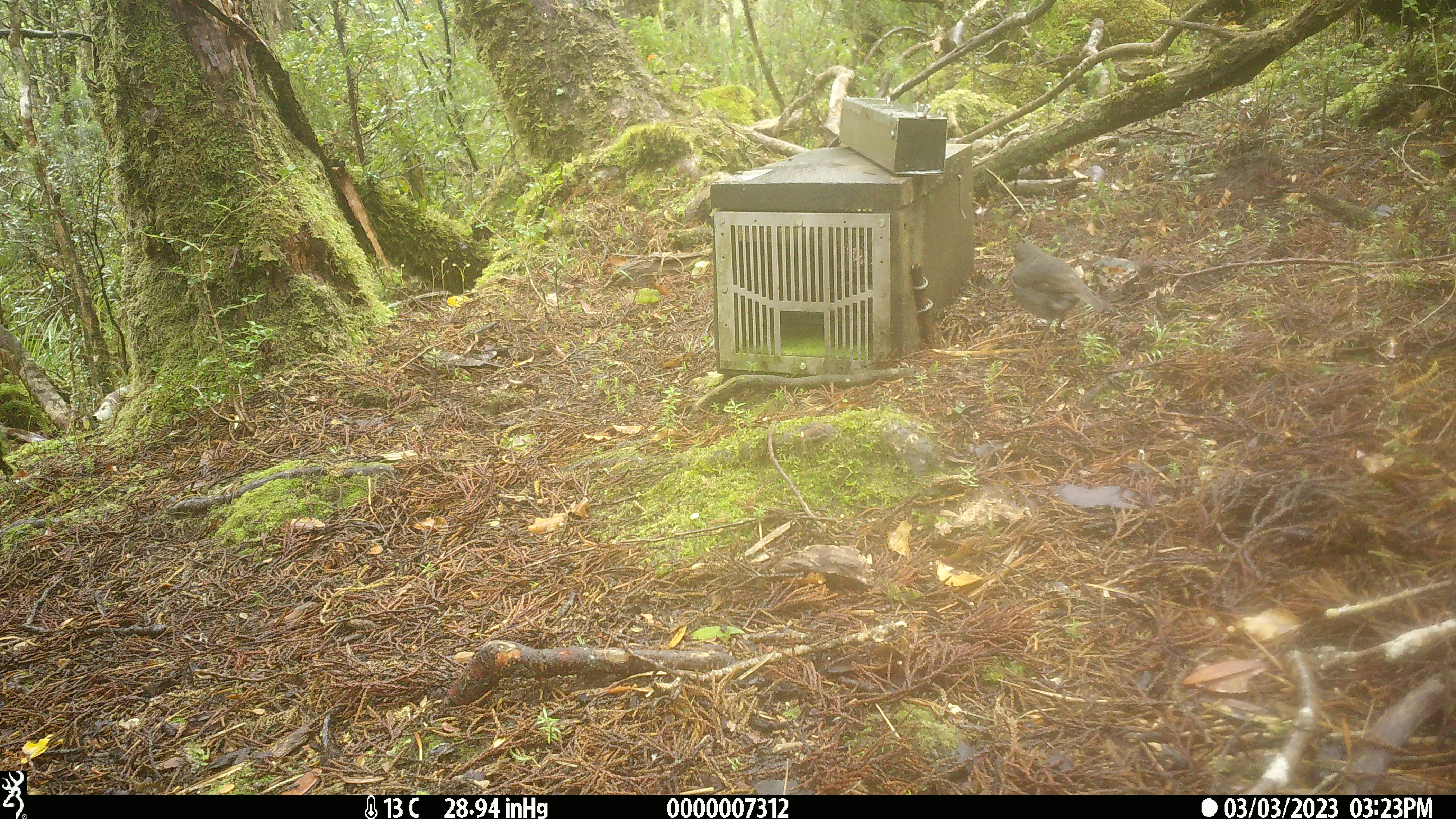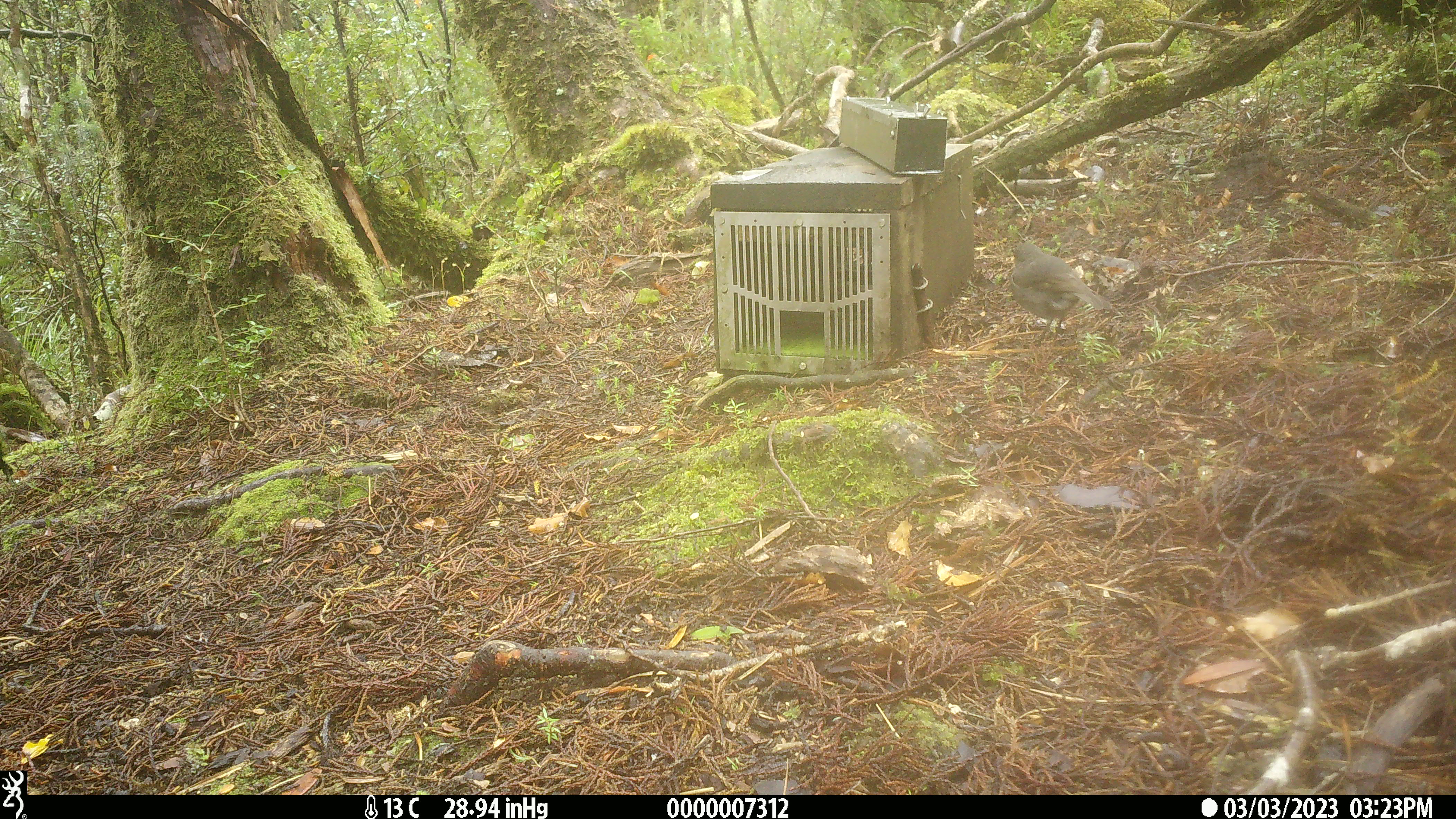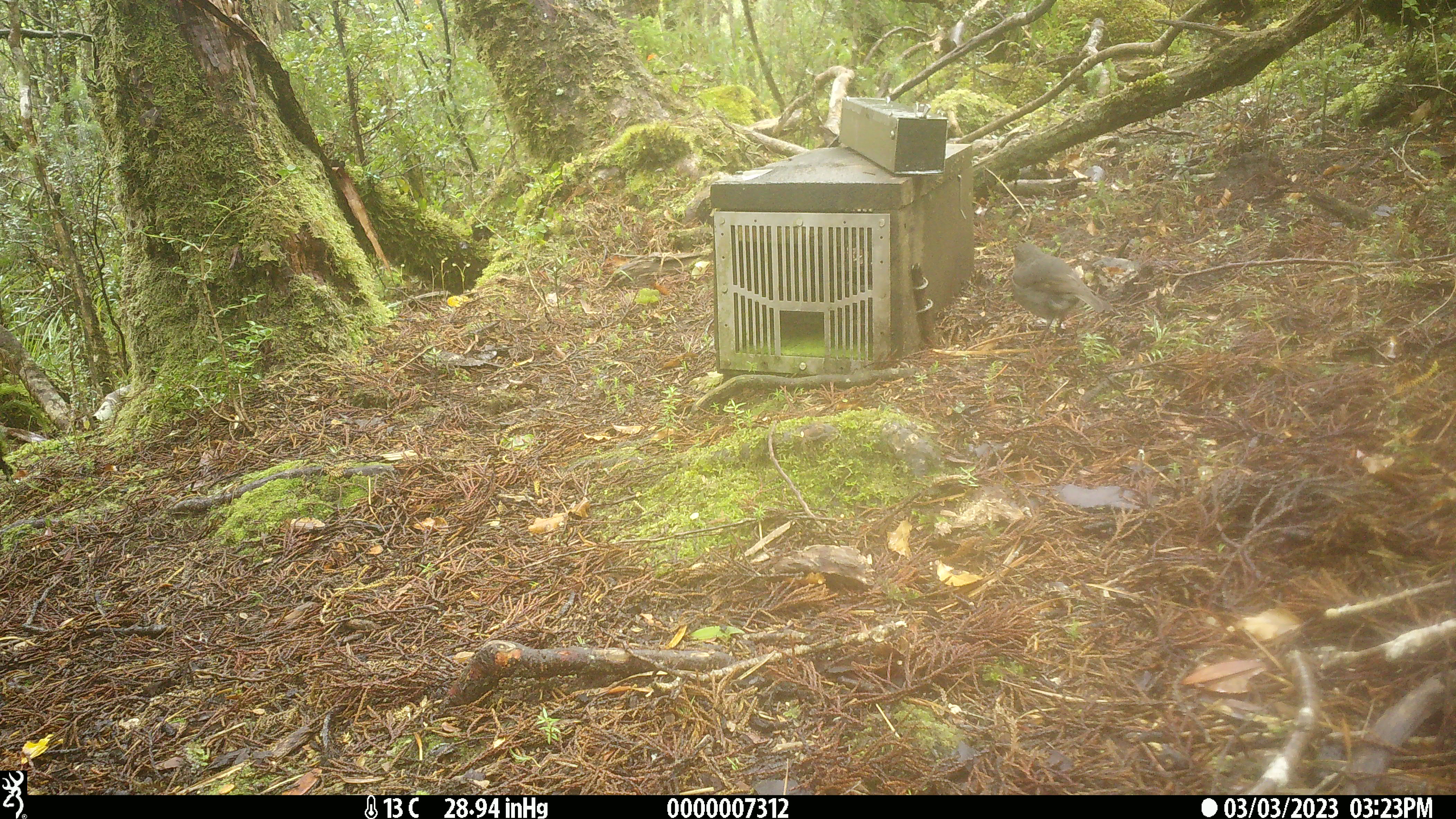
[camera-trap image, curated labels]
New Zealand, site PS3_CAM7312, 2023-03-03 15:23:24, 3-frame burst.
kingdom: Animalia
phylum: Chordata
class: Aves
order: Passeriformes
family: Petroicidae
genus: Petroica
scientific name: Petroica australis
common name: new zealand robin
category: robin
Robin (new zealand robin) (Petroica australis).